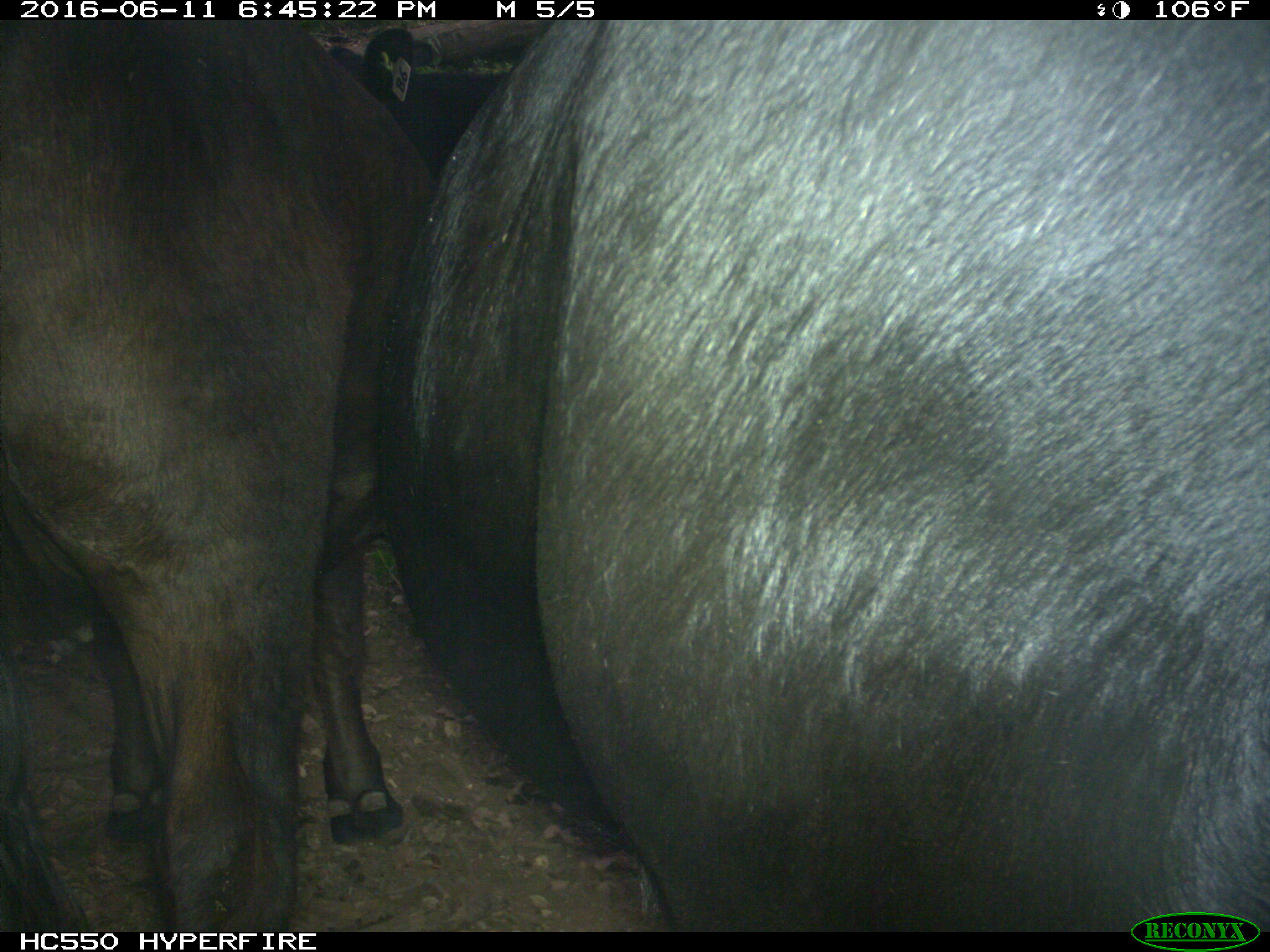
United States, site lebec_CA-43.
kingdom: Animalia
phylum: Chordata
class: Mammalia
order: Artiodactyla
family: Bovidae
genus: Bos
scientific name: Bos taurus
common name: domestic cow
Bos taurus (domestic cow).